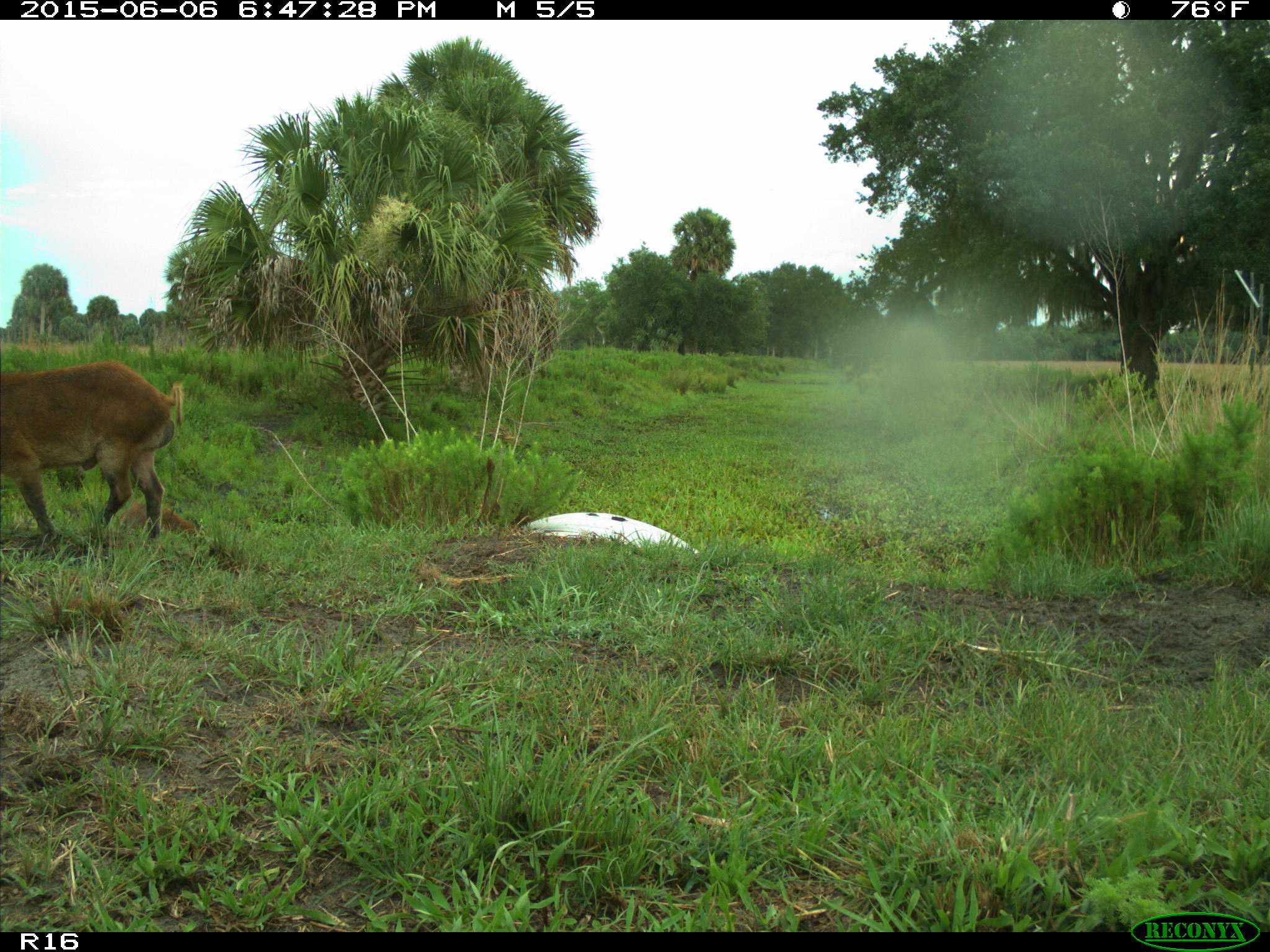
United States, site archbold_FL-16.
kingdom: Animalia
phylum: Chordata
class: Mammalia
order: Artiodactyla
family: Suidae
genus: Sus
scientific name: Sus scrofa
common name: wild boar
Sus scrofa (wild boar).